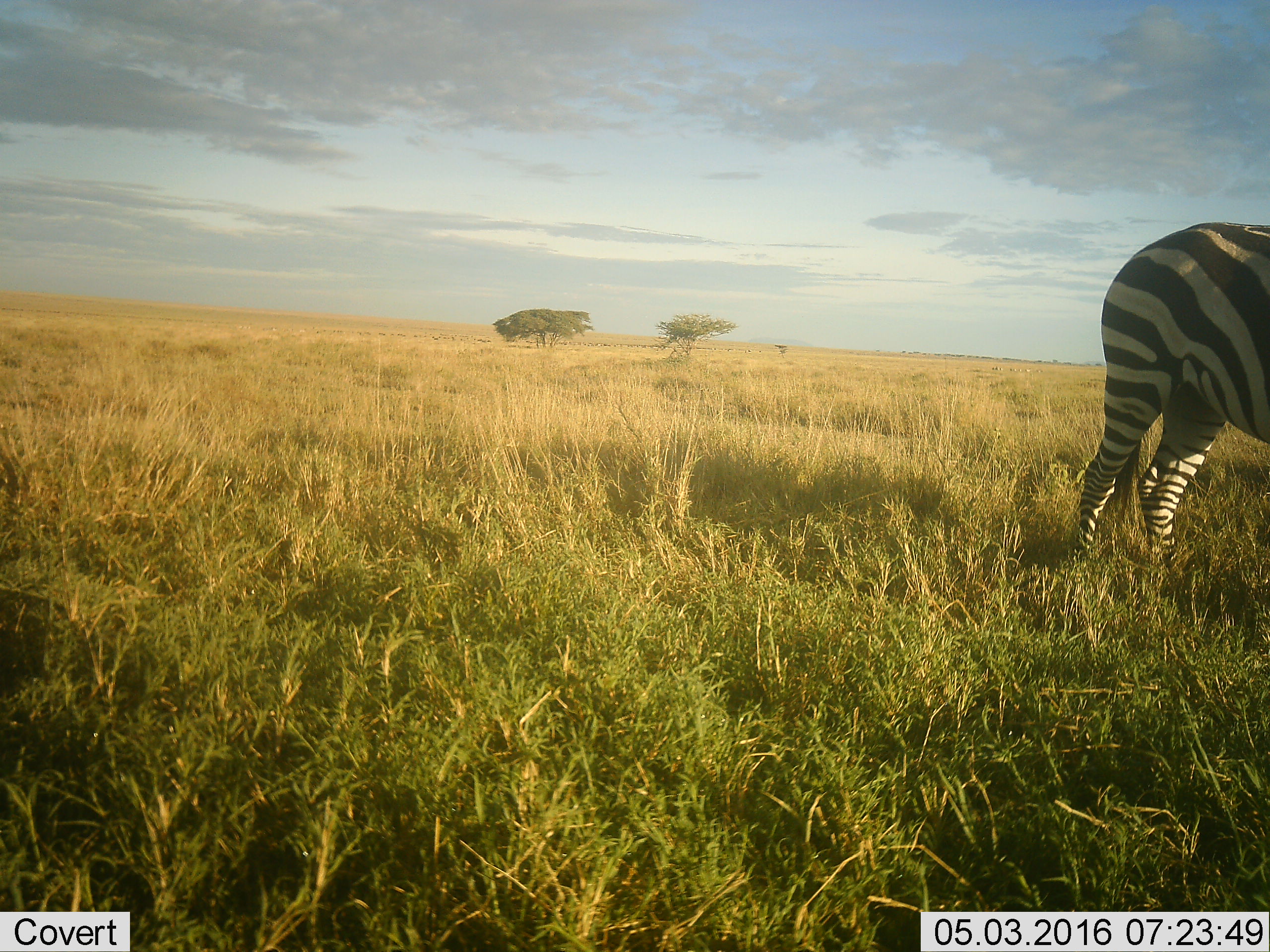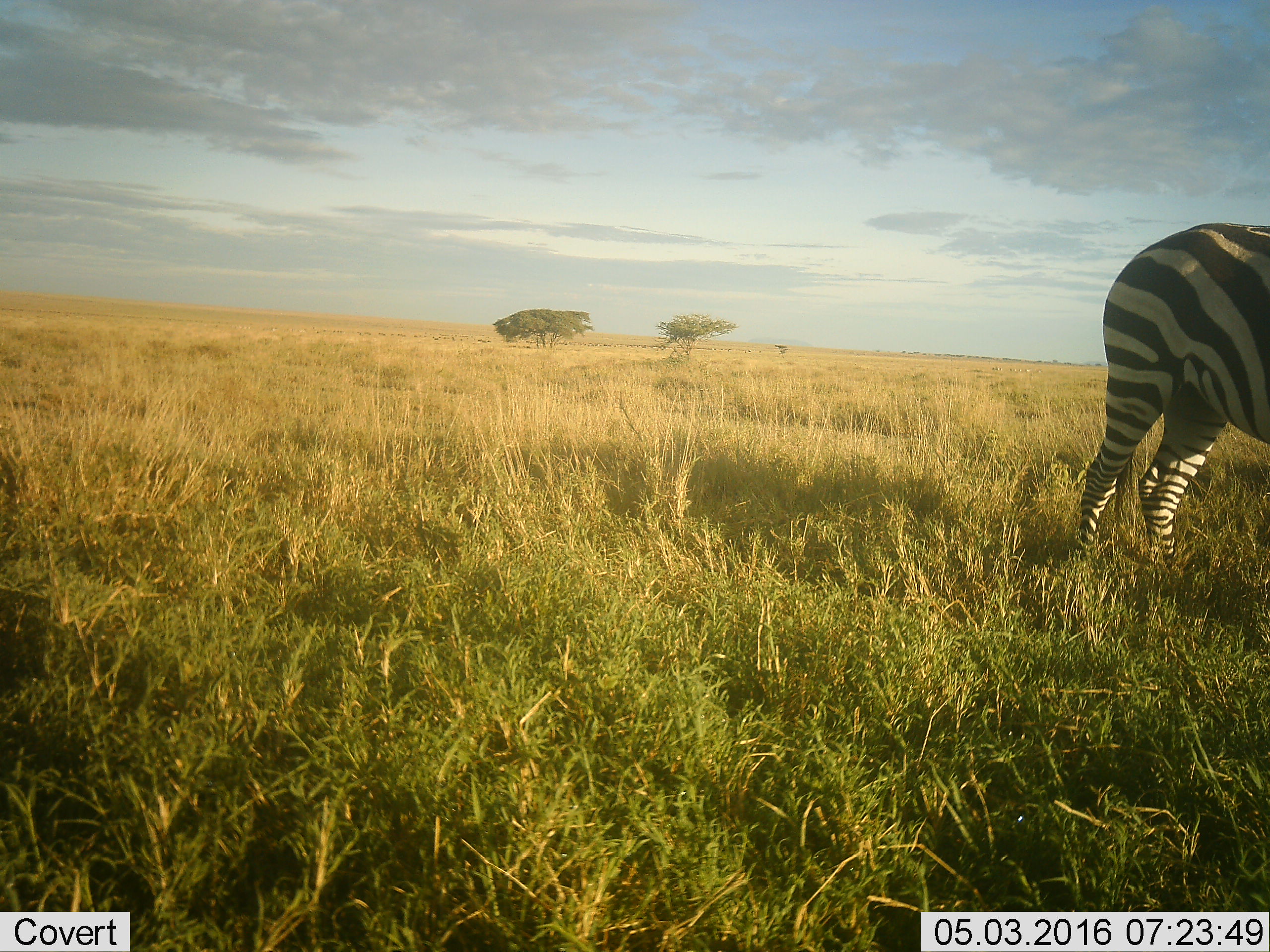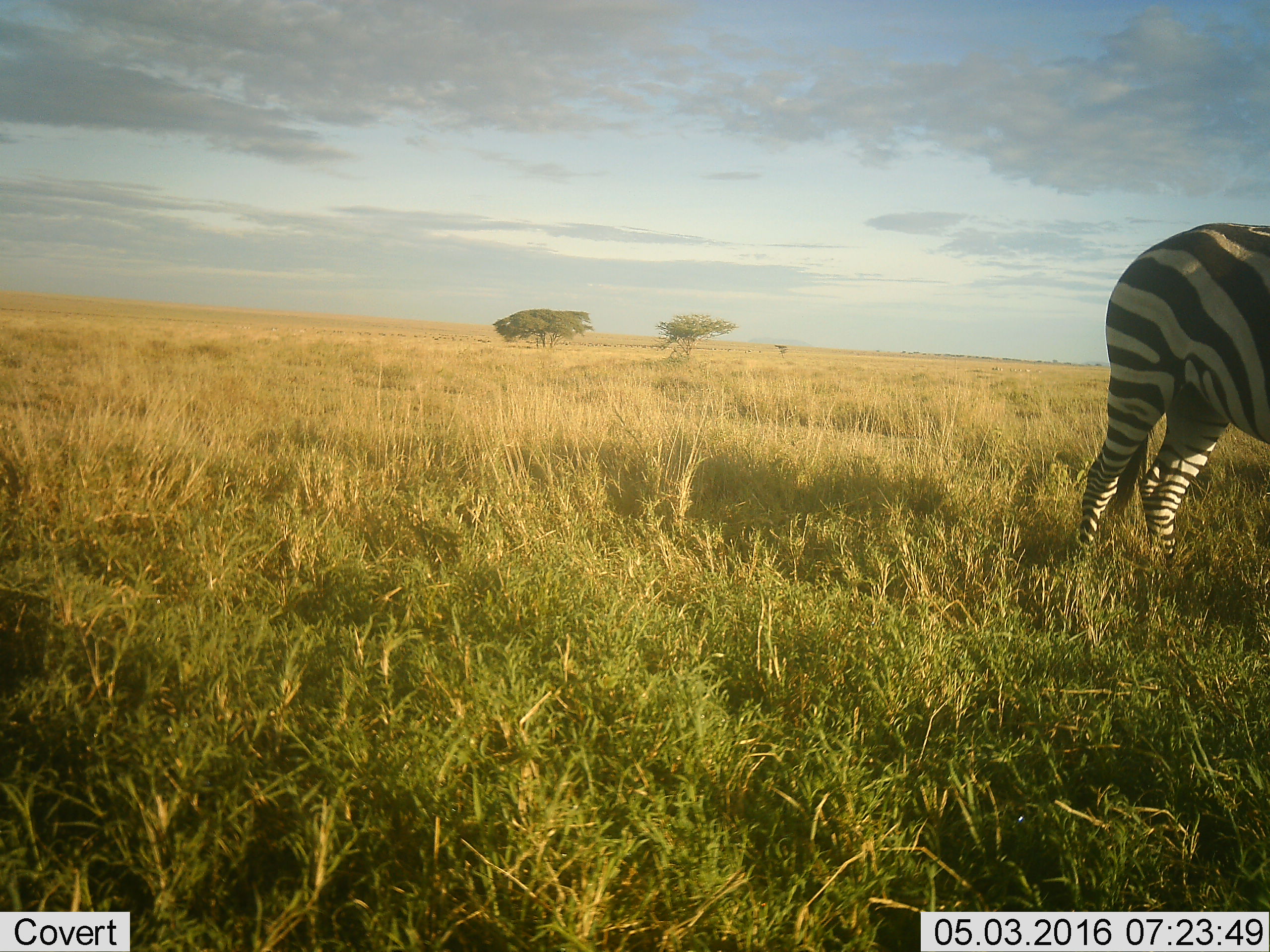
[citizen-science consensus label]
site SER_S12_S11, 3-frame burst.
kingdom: Animalia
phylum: Chordata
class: Mammalia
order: Perissodactyla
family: Equidae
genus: Equus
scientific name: Equus quagga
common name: plains zebra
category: zebraplains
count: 1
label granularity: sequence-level